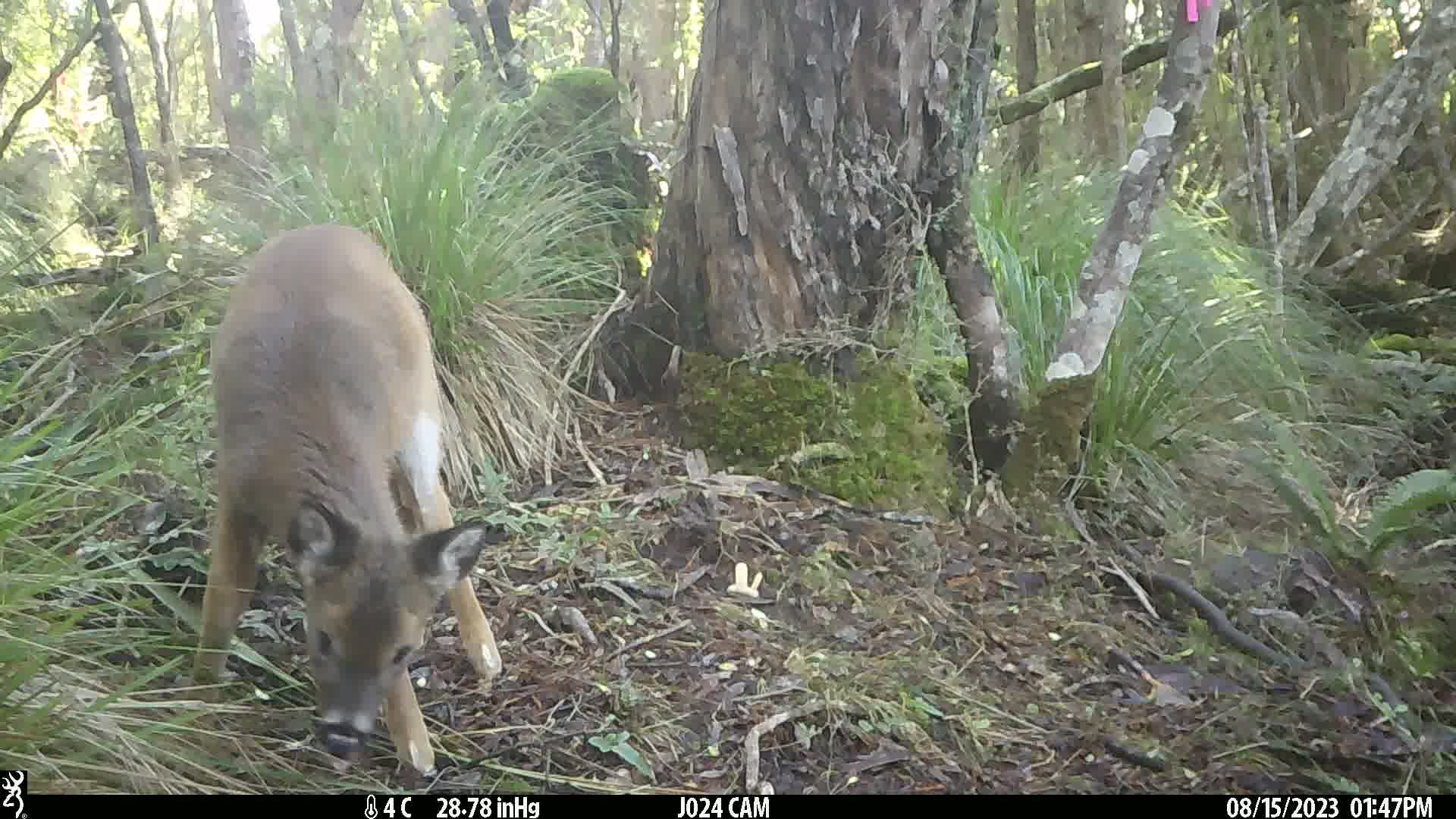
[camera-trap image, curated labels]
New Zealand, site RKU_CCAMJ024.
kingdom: Animalia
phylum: Chordata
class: Mammalia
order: Artiodactyla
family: Cervidae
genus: Odocoileus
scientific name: Odocoileus virginianus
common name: white-tailed deer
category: white tailed deer